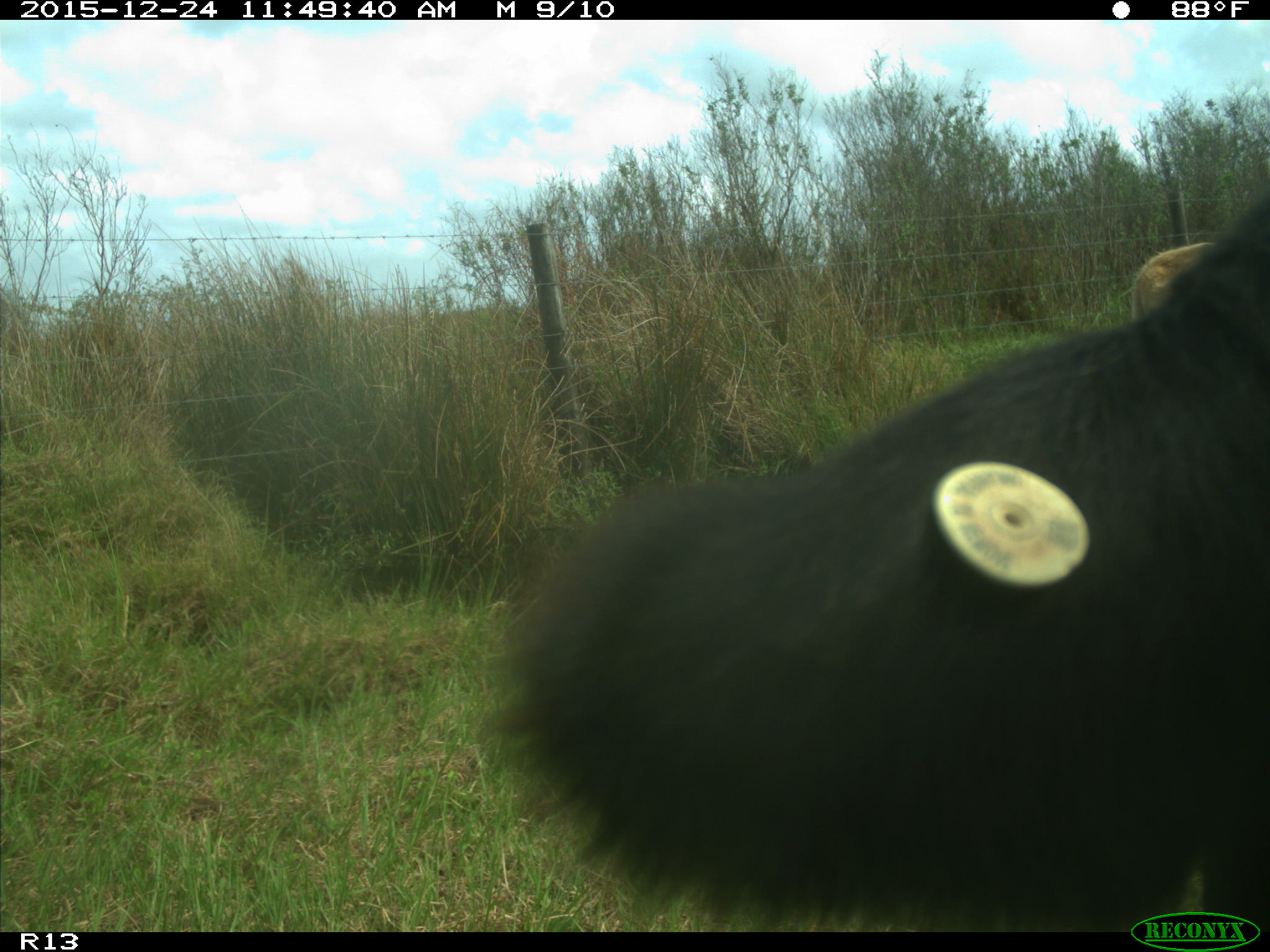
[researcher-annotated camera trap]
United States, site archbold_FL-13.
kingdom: Animalia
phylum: Chordata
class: Mammalia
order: Artiodactyla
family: Bovidae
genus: Bos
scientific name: Bos taurus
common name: domestic cow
Bos taurus (domestic cow).